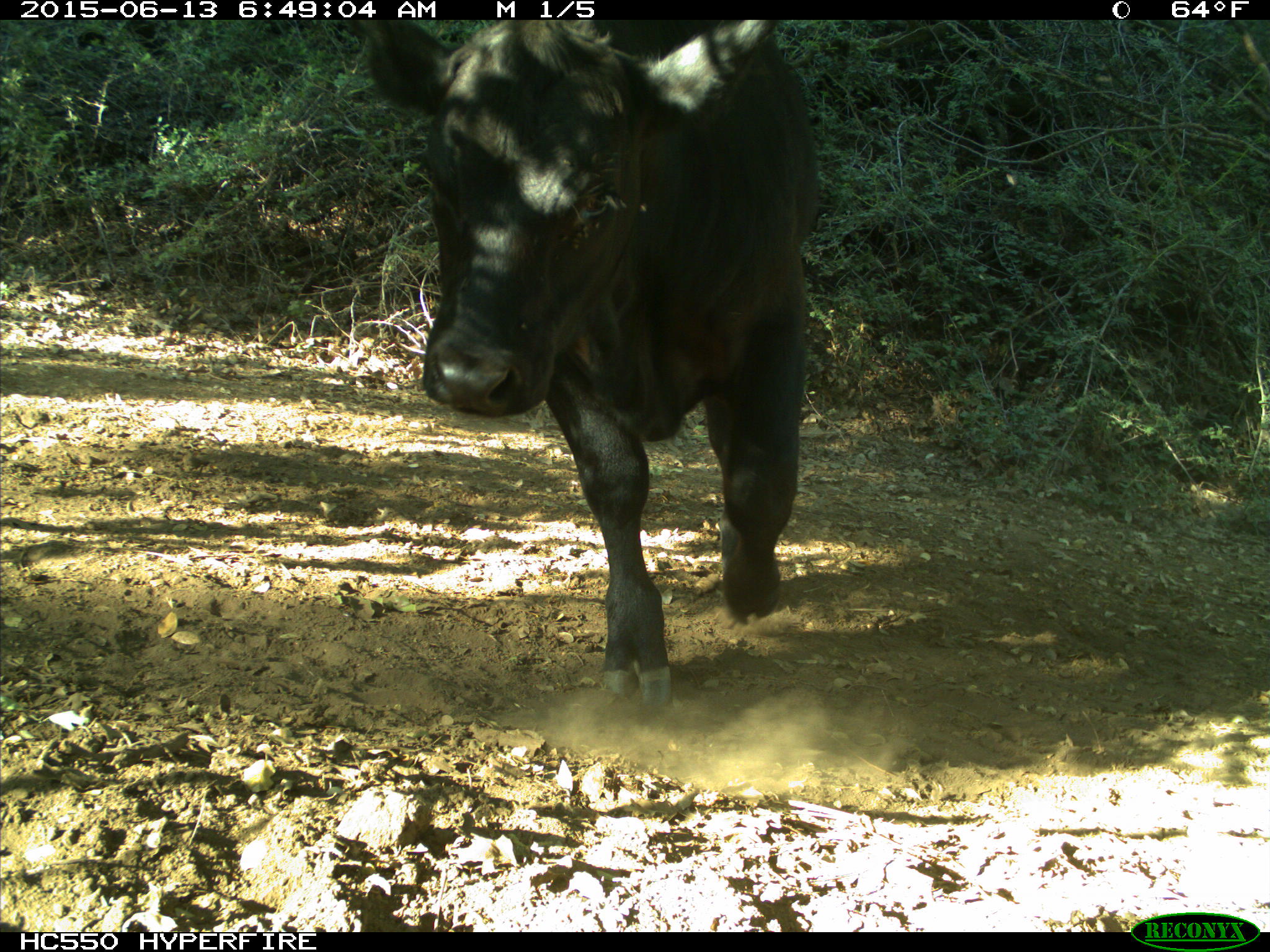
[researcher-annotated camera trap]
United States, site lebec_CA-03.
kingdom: Animalia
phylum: Chordata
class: Mammalia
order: Artiodactyla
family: Bovidae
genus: Bos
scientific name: Bos taurus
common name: domestic cow